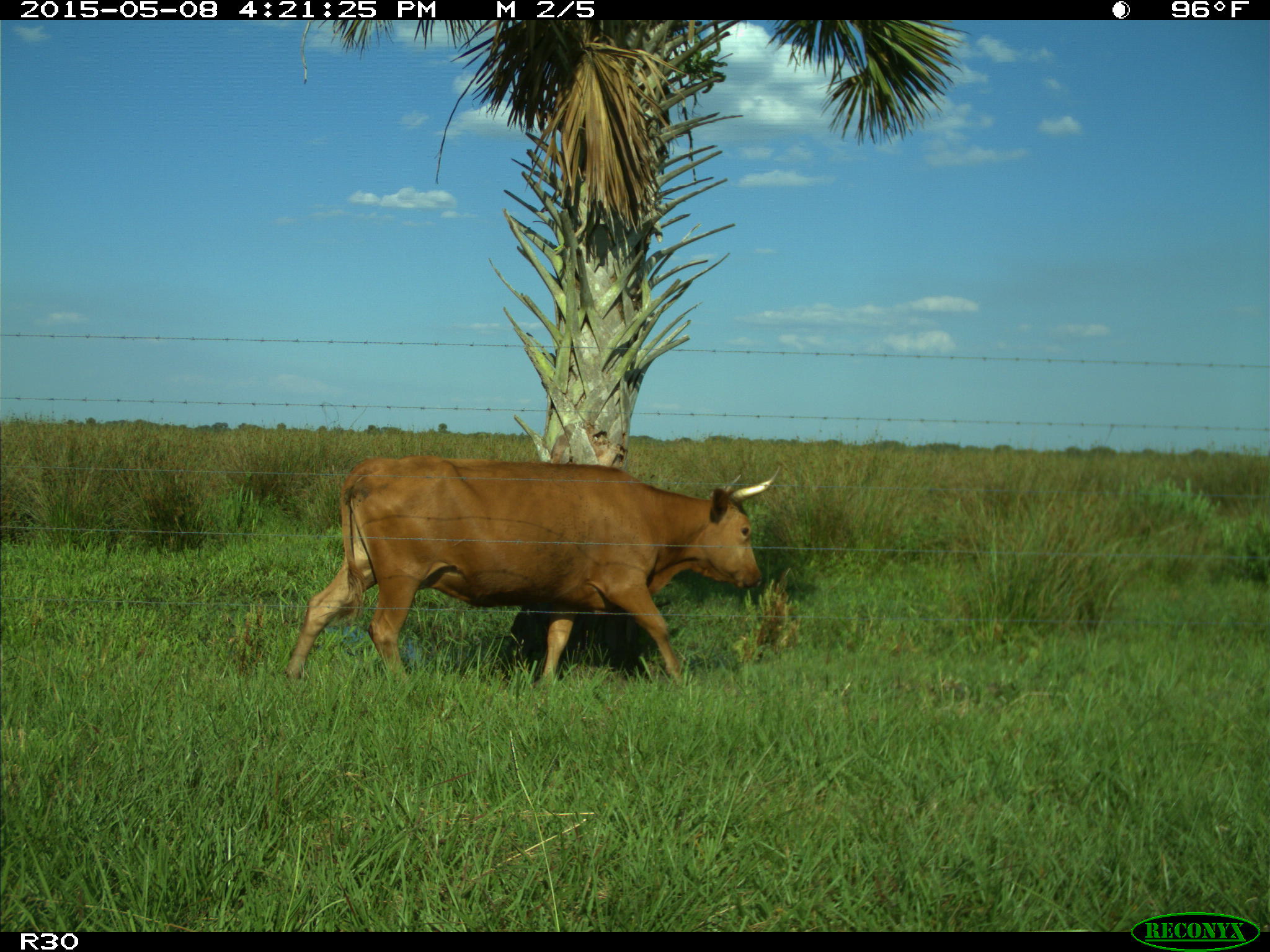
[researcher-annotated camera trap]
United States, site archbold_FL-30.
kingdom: Animalia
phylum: Chordata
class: Mammalia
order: Artiodactyla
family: Bovidae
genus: Bos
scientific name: Bos taurus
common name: domestic cow